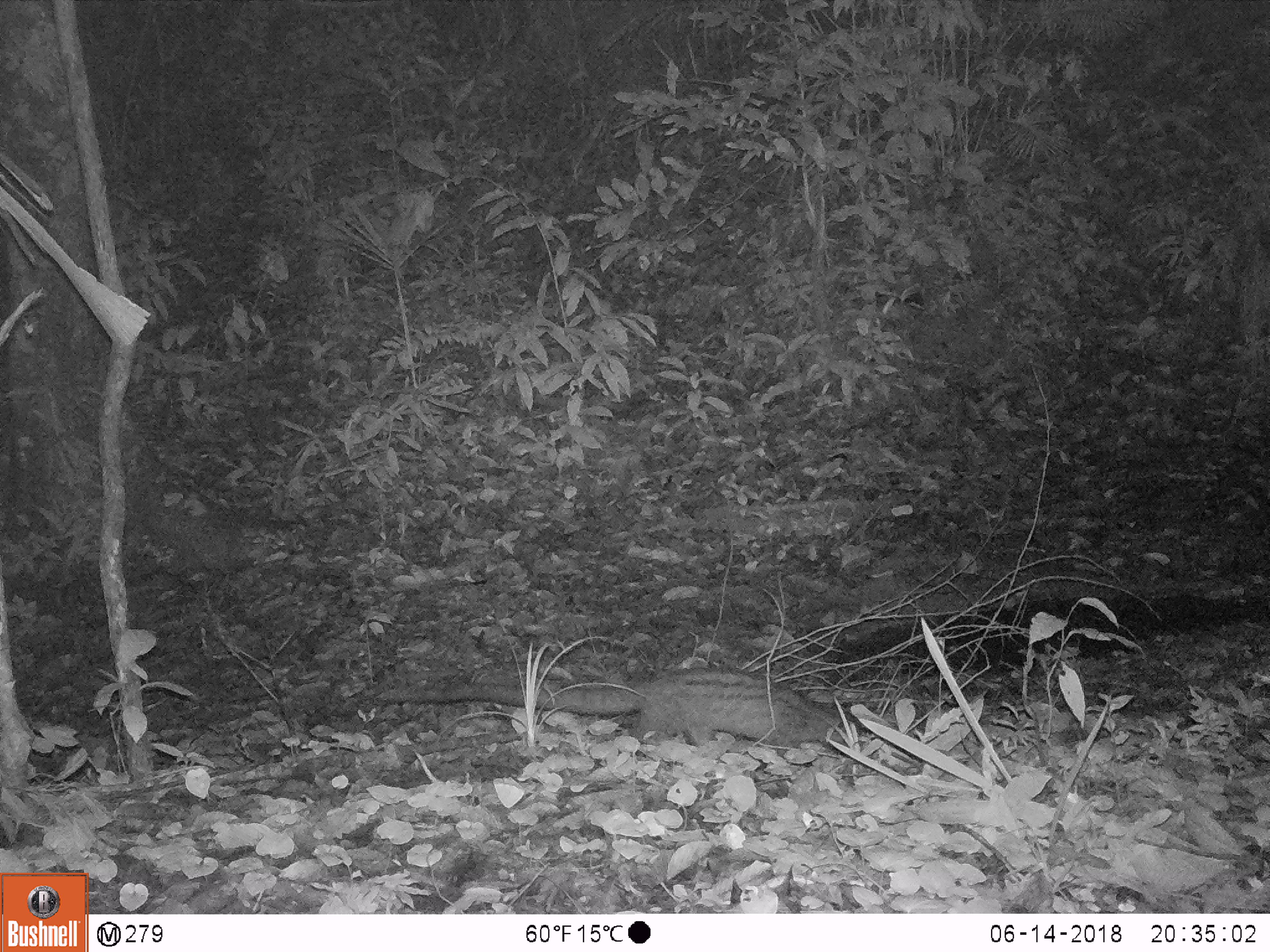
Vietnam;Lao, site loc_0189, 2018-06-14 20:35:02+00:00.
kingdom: Animalia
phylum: Chordata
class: Mammalia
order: Carnivora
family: Viverridae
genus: Paradoxurus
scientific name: Paradoxurus hermaphroditus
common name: common palm civet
Common palm civet (Paradoxurus hermaphroditus). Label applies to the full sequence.